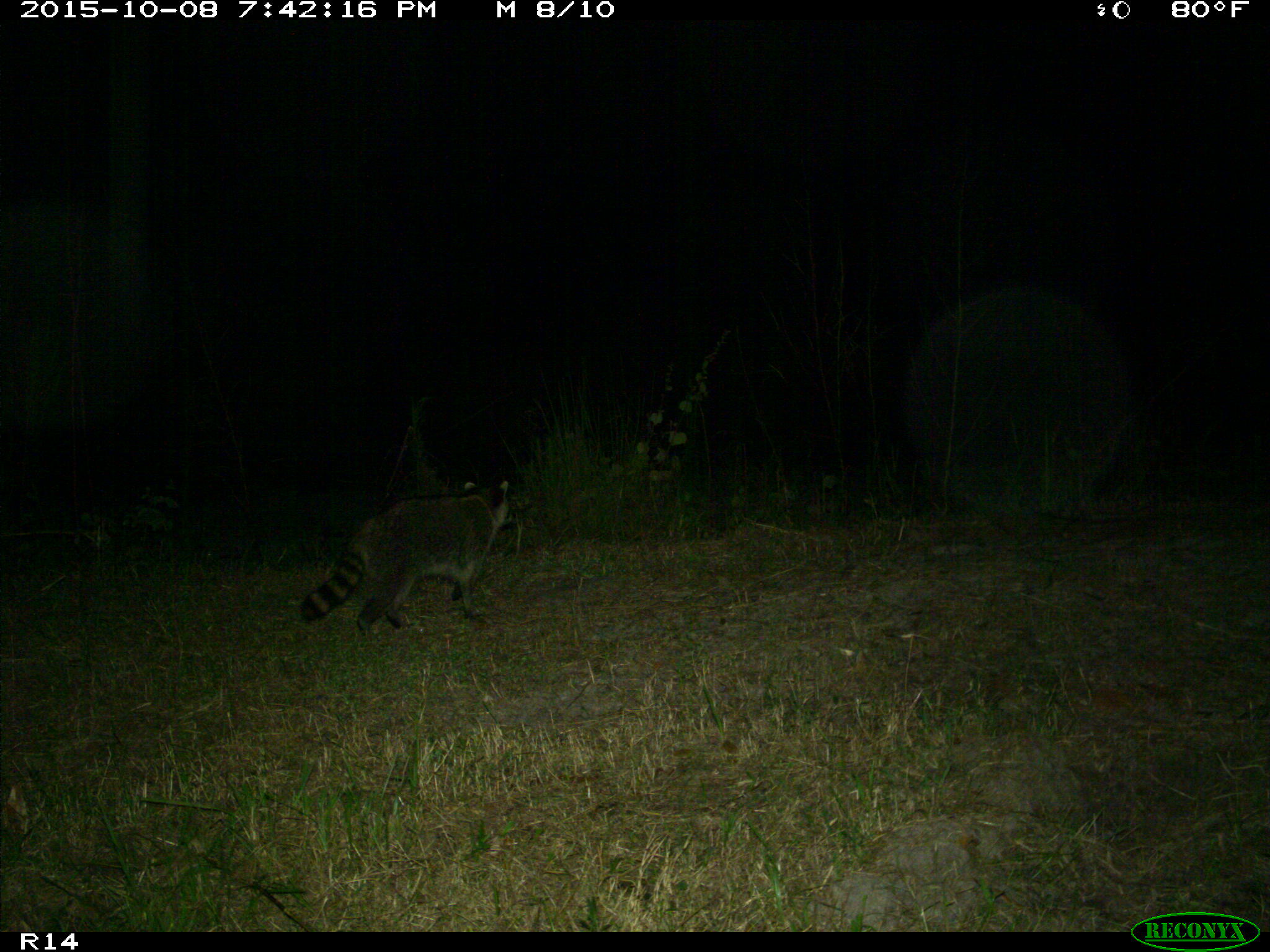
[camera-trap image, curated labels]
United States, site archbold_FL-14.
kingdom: Animalia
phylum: Chordata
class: Mammalia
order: Carnivora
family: Procyonidae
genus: Procyon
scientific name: Procyon lotor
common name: common raccoon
Procyon lotor (common raccoon).